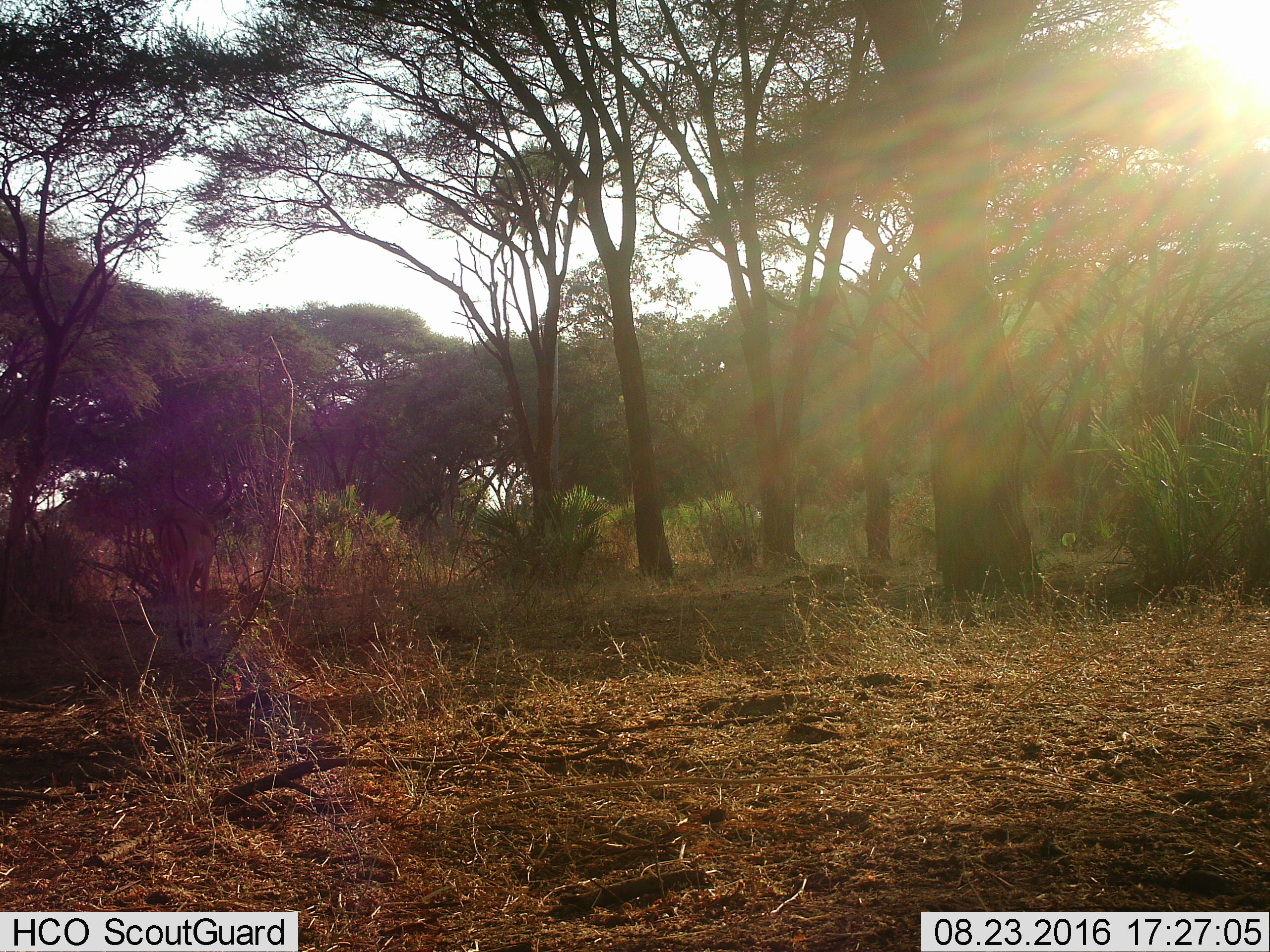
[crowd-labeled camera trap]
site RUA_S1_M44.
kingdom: Animalia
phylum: Chordata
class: Mammalia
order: Artiodactyla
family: Bovidae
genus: Aepyceros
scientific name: Aepyceros melampus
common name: impala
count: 1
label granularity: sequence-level